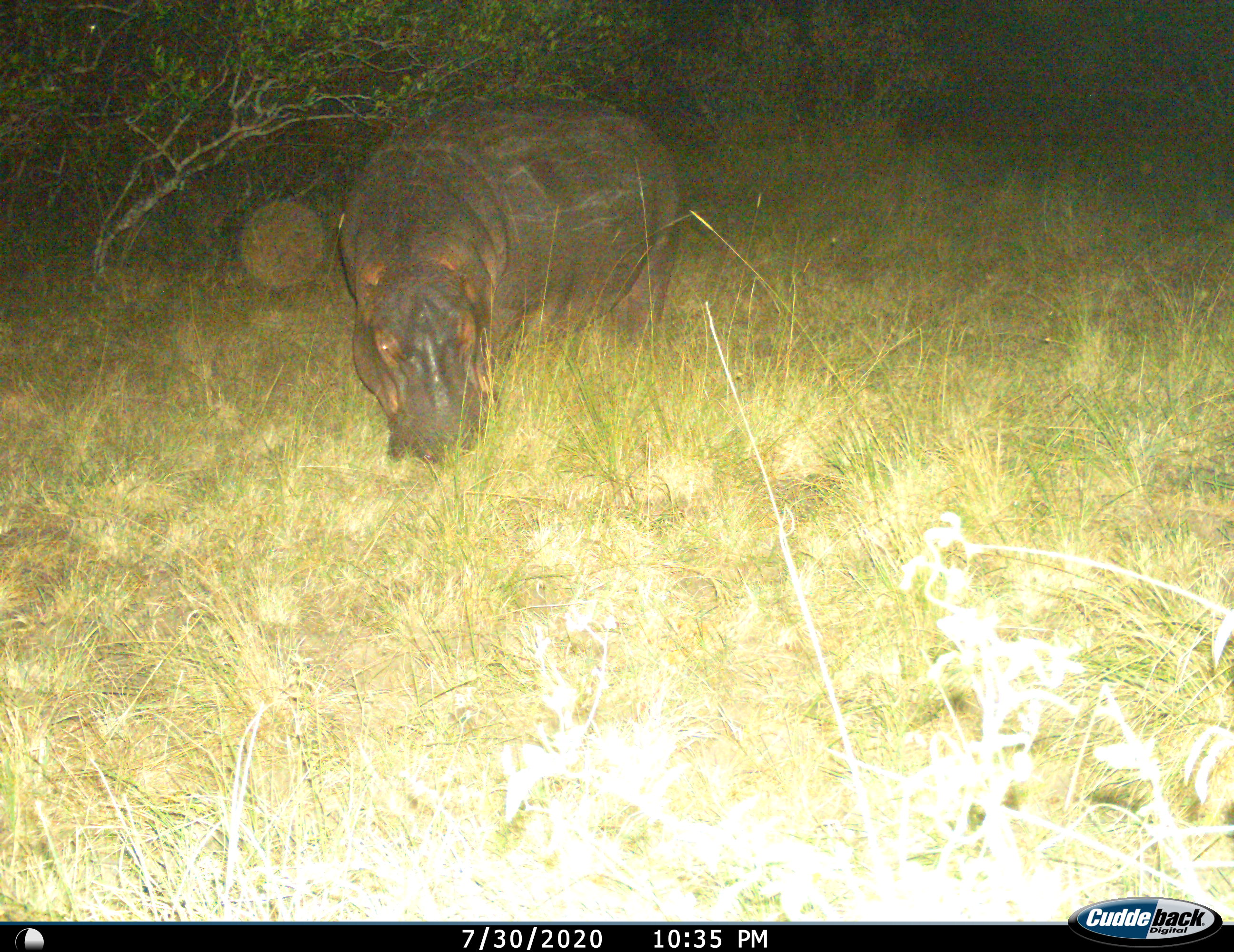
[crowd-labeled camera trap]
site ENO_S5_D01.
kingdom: Animalia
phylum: Chordata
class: Mammalia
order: Artiodactyla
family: Hippopotamidae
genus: Hippopotamus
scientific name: Hippopotamus amphibius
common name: hippopotamus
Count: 1.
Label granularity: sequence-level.